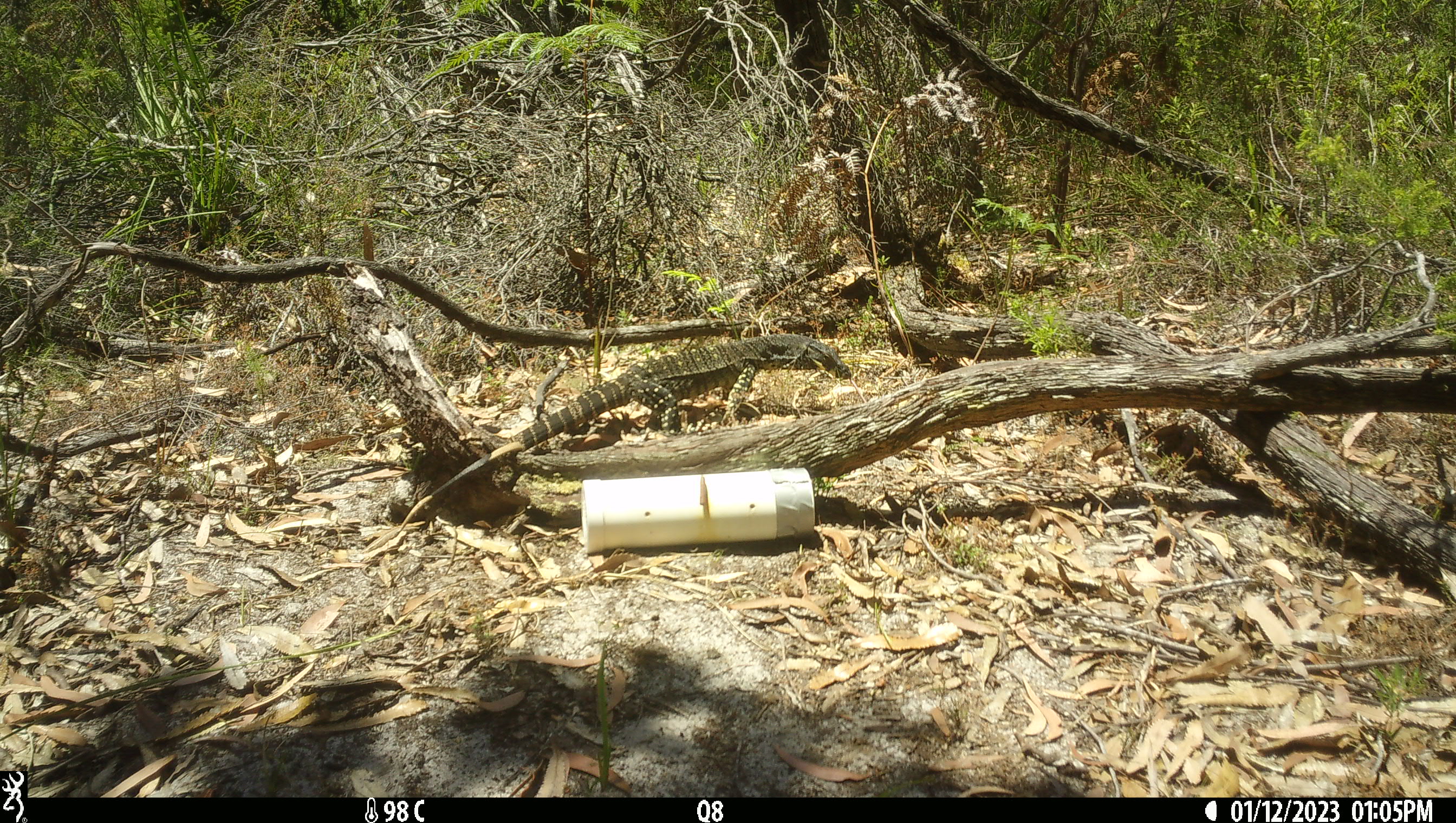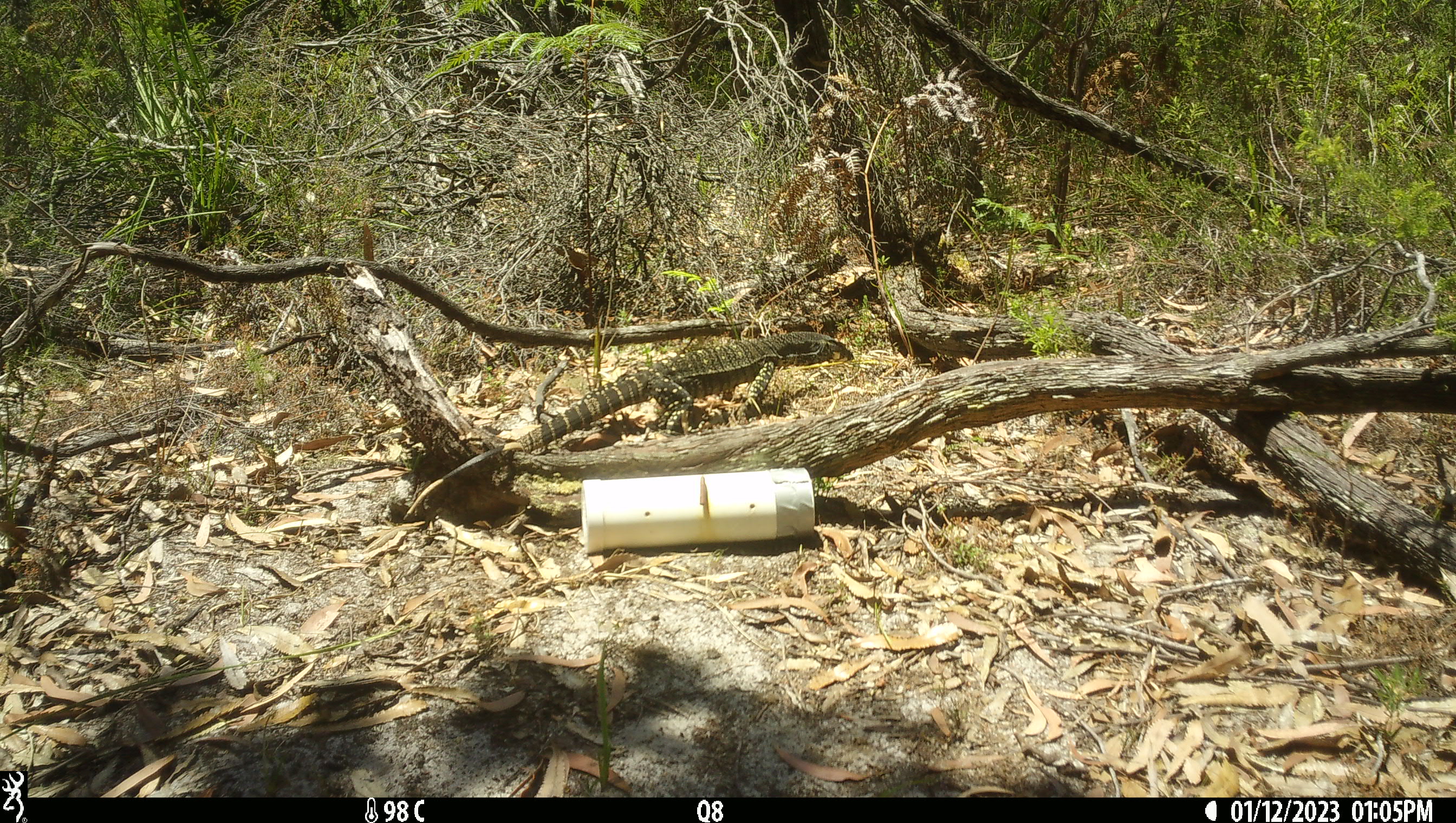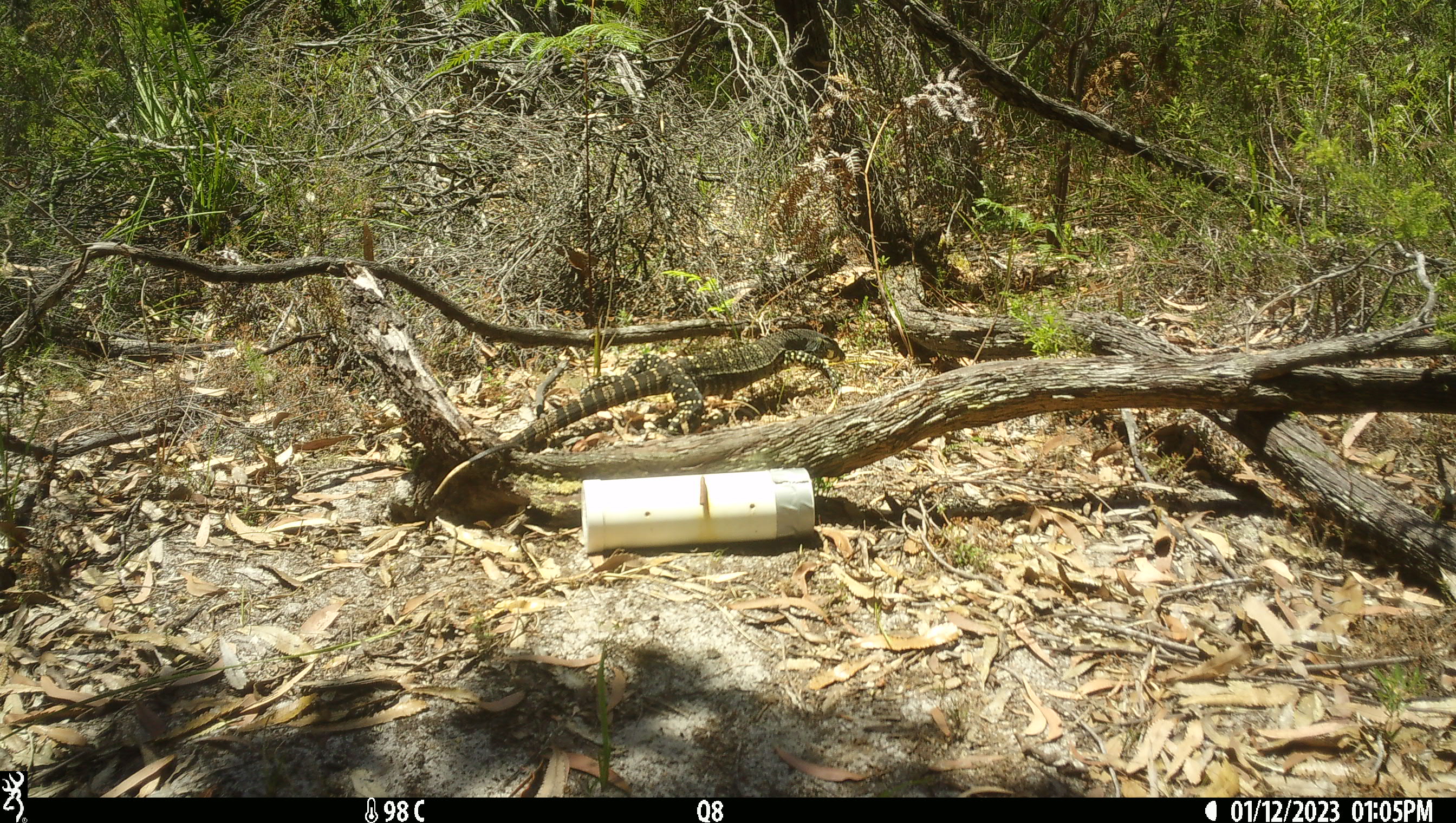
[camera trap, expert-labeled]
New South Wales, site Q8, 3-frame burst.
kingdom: Animalia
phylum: Chordata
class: Reptilia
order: Squamata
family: Varanidae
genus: Varanus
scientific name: Varanus varius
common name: lace monitor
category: goanna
Goanna (lace monitor) (Varanus varius).